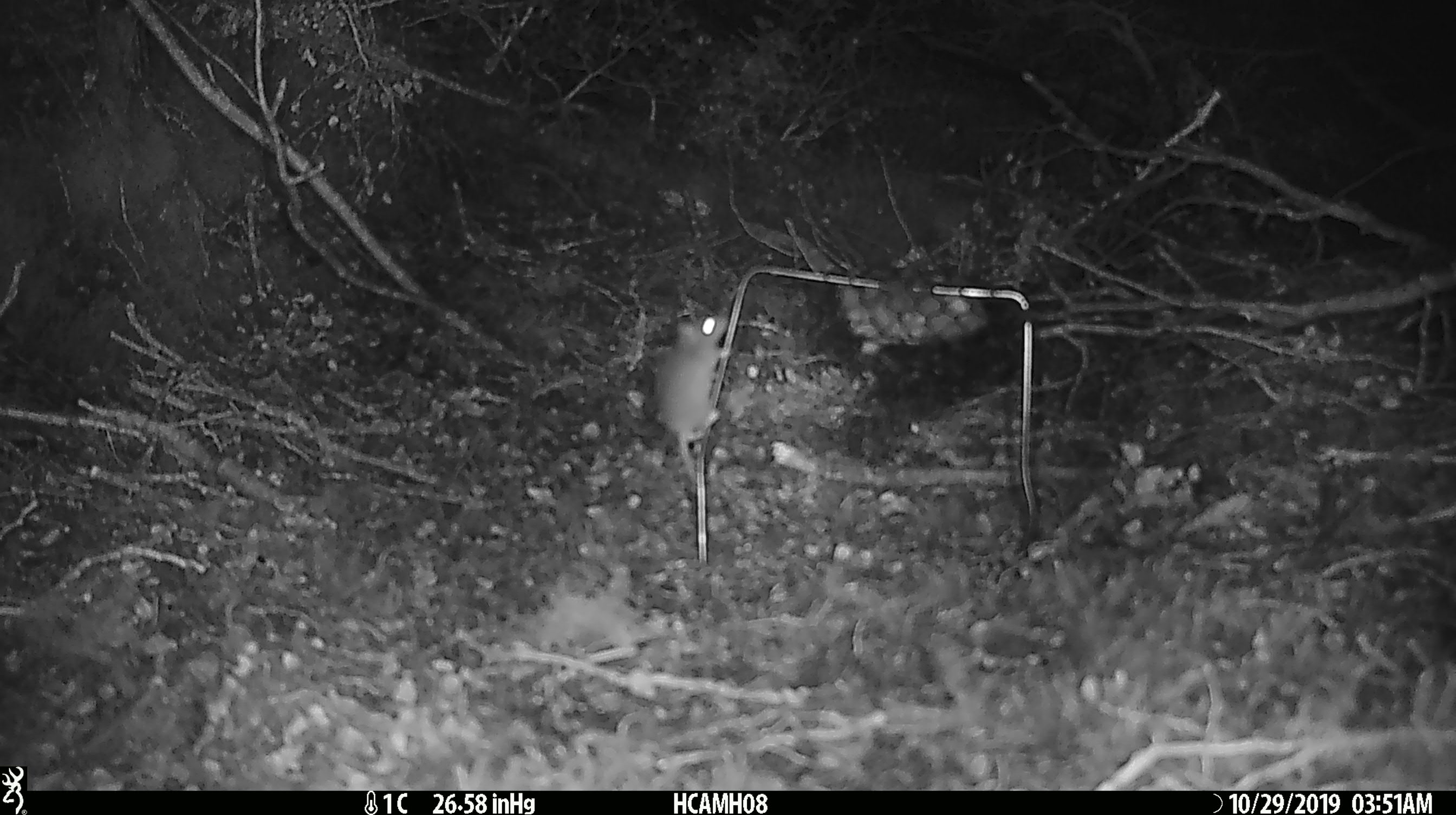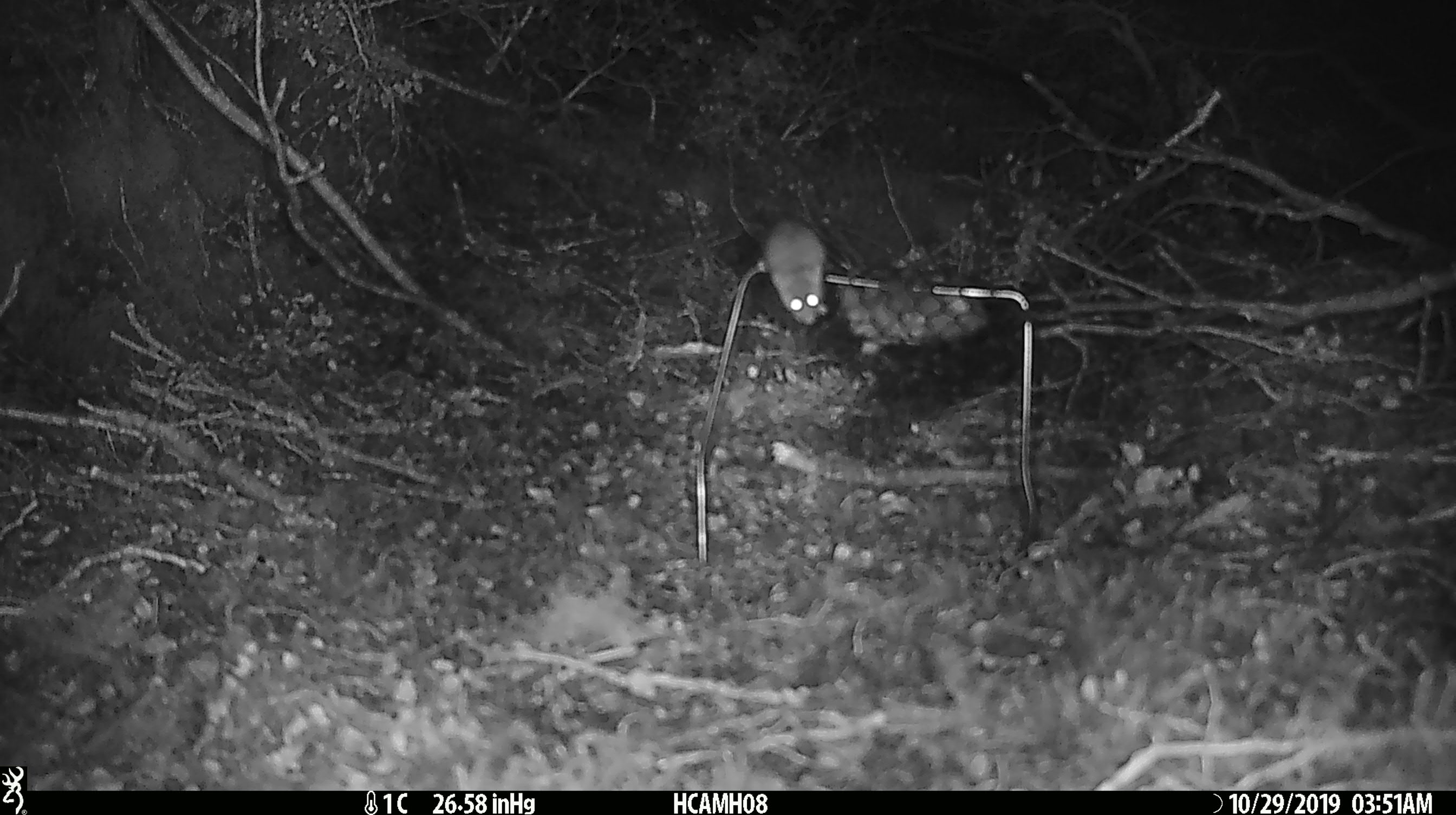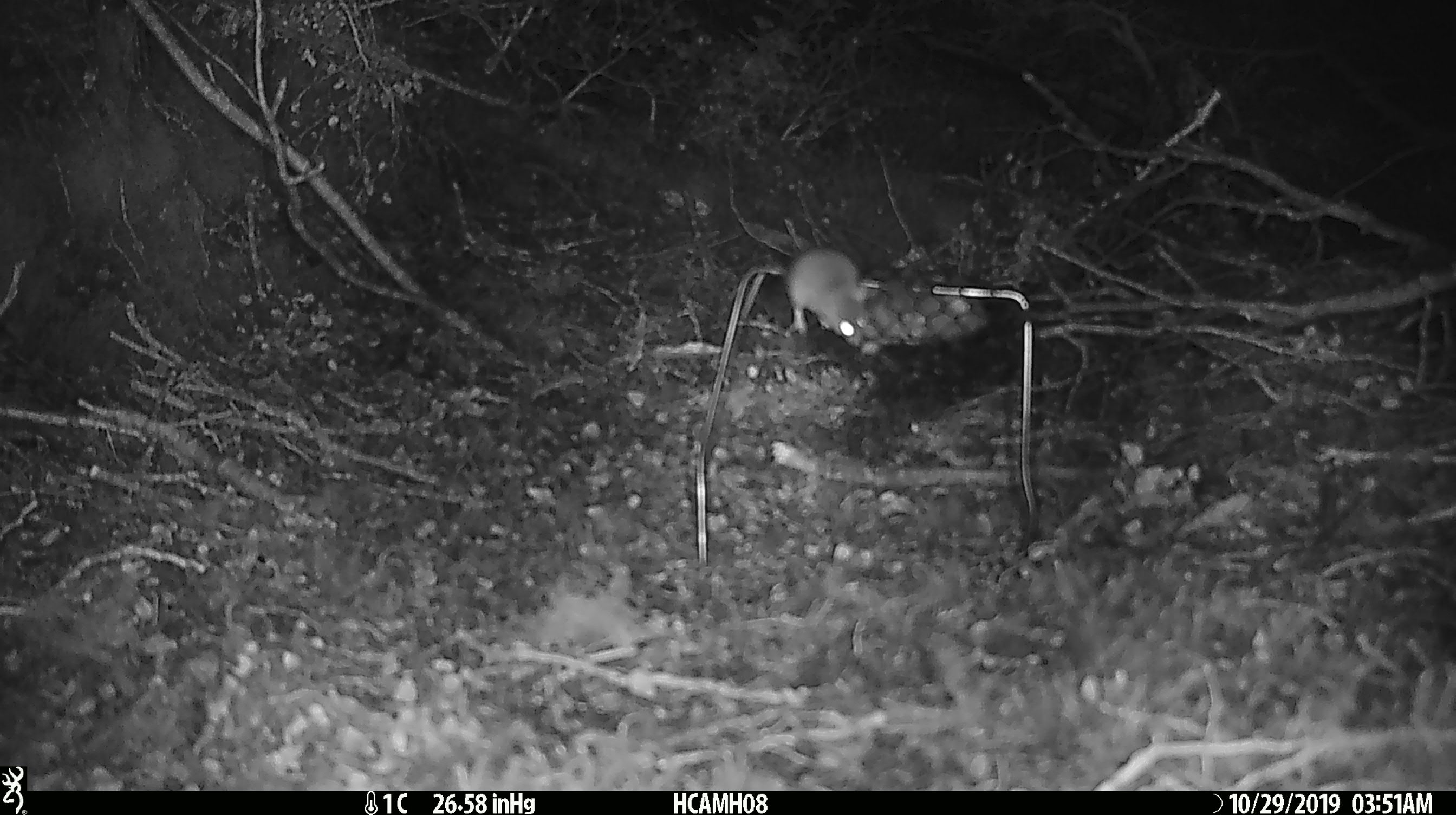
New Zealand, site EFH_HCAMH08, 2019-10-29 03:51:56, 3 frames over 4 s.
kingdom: Animalia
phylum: Chordata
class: Mammalia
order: Rodentia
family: Muridae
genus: Mus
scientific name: Mus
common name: mouse